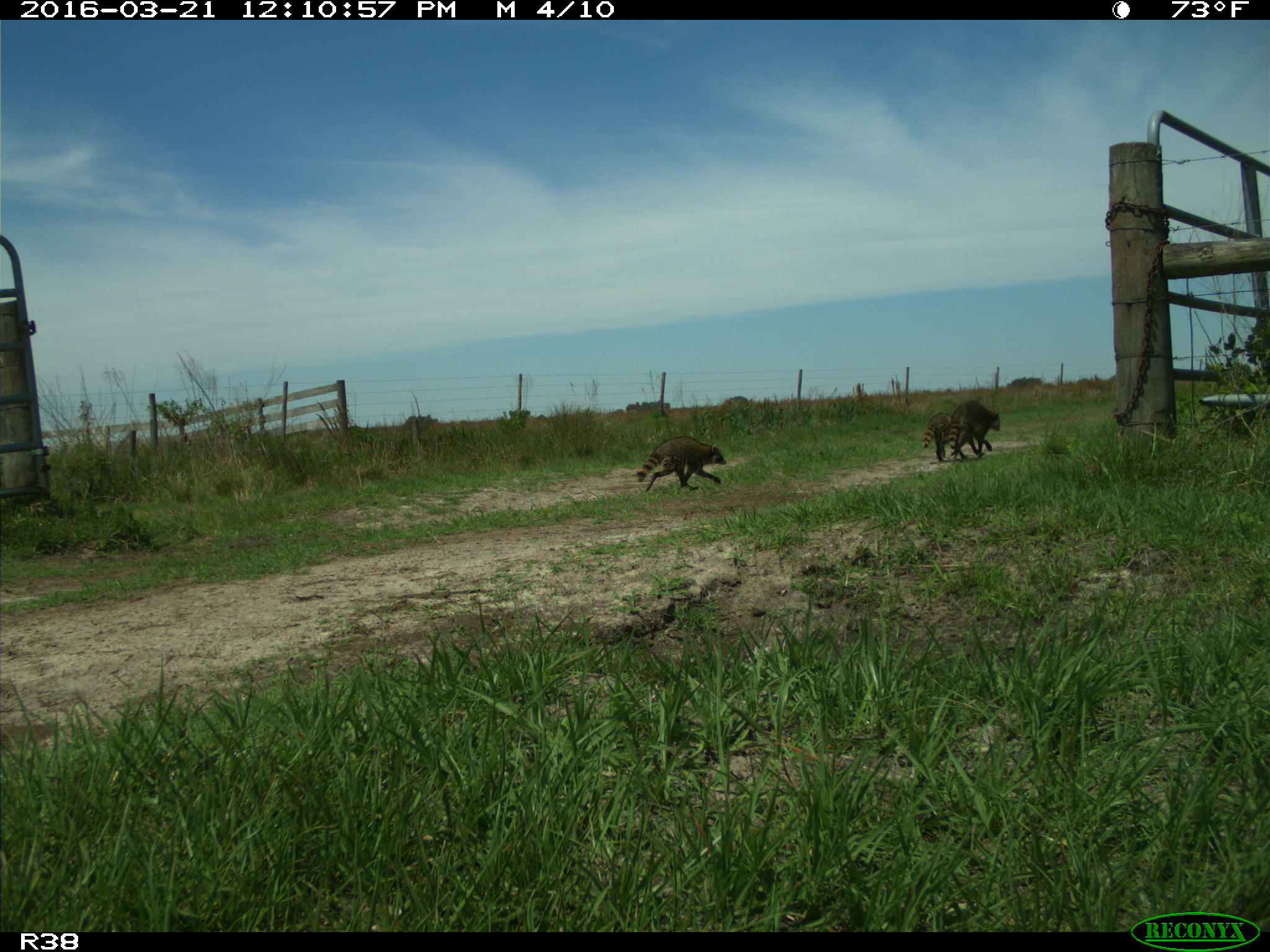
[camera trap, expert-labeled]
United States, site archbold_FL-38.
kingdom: Animalia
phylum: Chordata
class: Mammalia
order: Carnivora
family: Procyonidae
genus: Procyon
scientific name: Procyon lotor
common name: common raccoon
Procyon lotor (common raccoon).